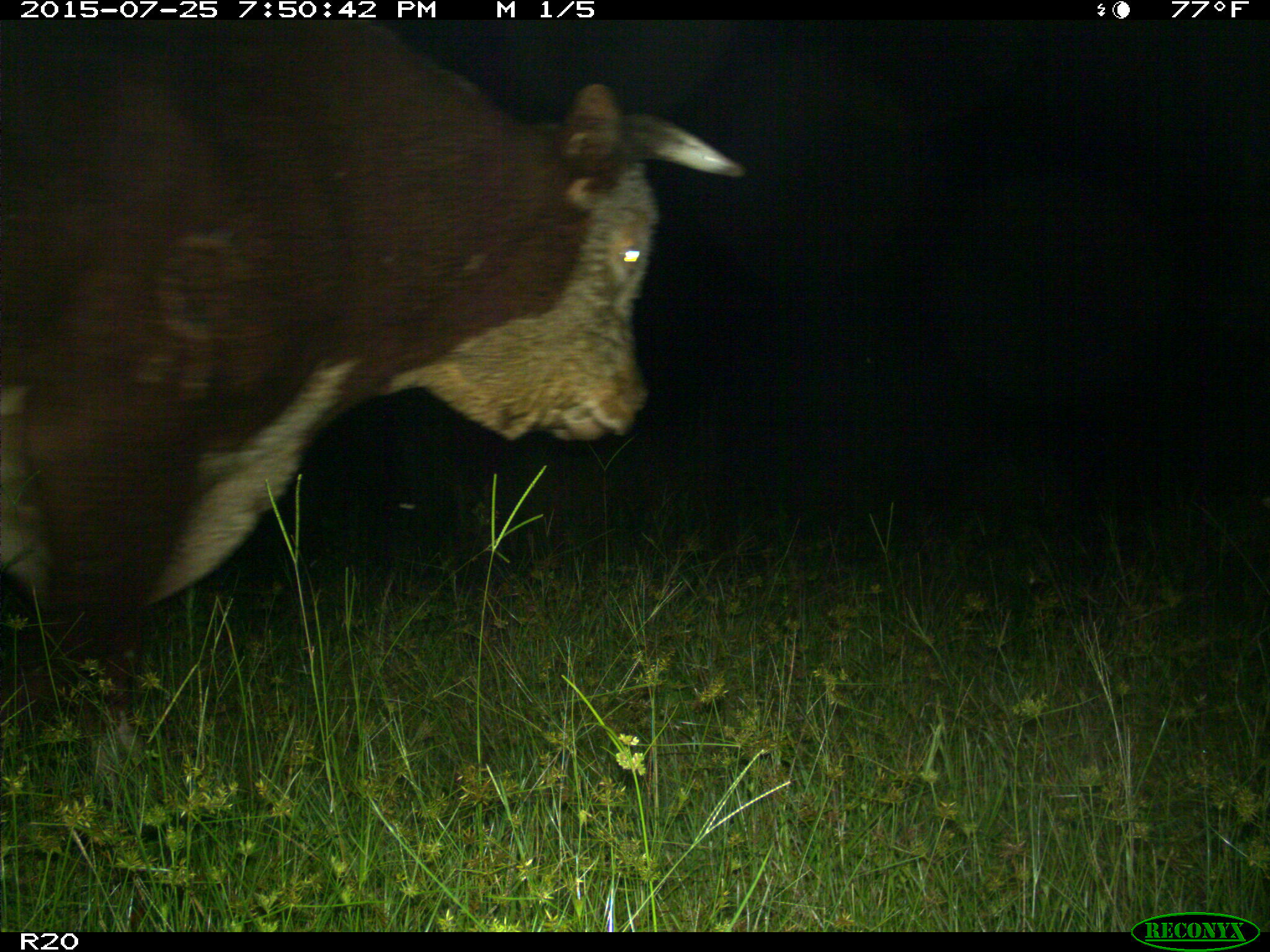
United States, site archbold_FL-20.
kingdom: Animalia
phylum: Chordata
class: Mammalia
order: Artiodactyla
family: Bovidae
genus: Bos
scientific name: Bos taurus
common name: domestic cow